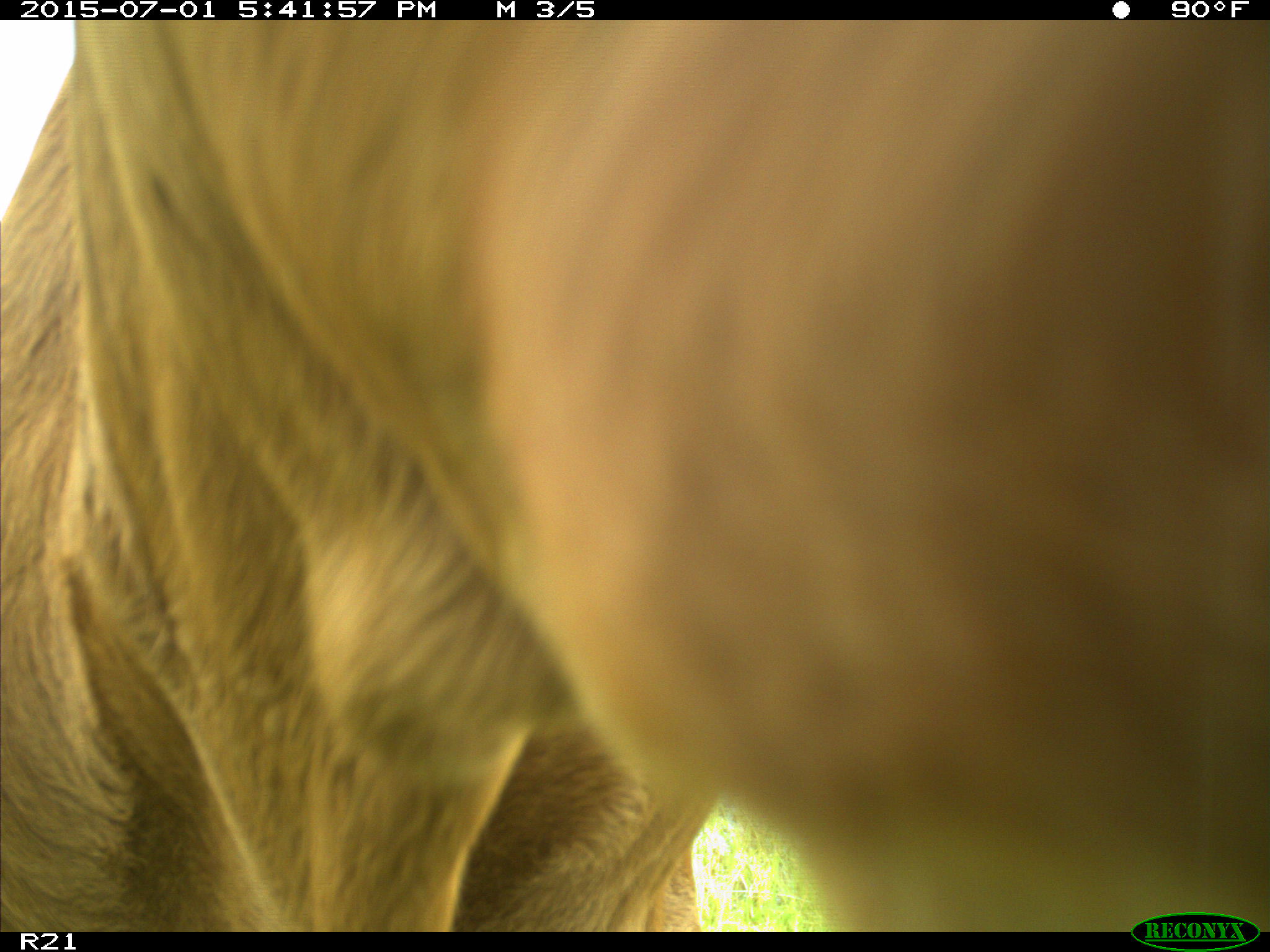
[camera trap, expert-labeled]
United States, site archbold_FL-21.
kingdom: Animalia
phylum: Chordata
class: Mammalia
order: Artiodactyla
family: Bovidae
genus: Bos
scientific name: Bos taurus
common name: domestic cow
Bos taurus (domestic cow).